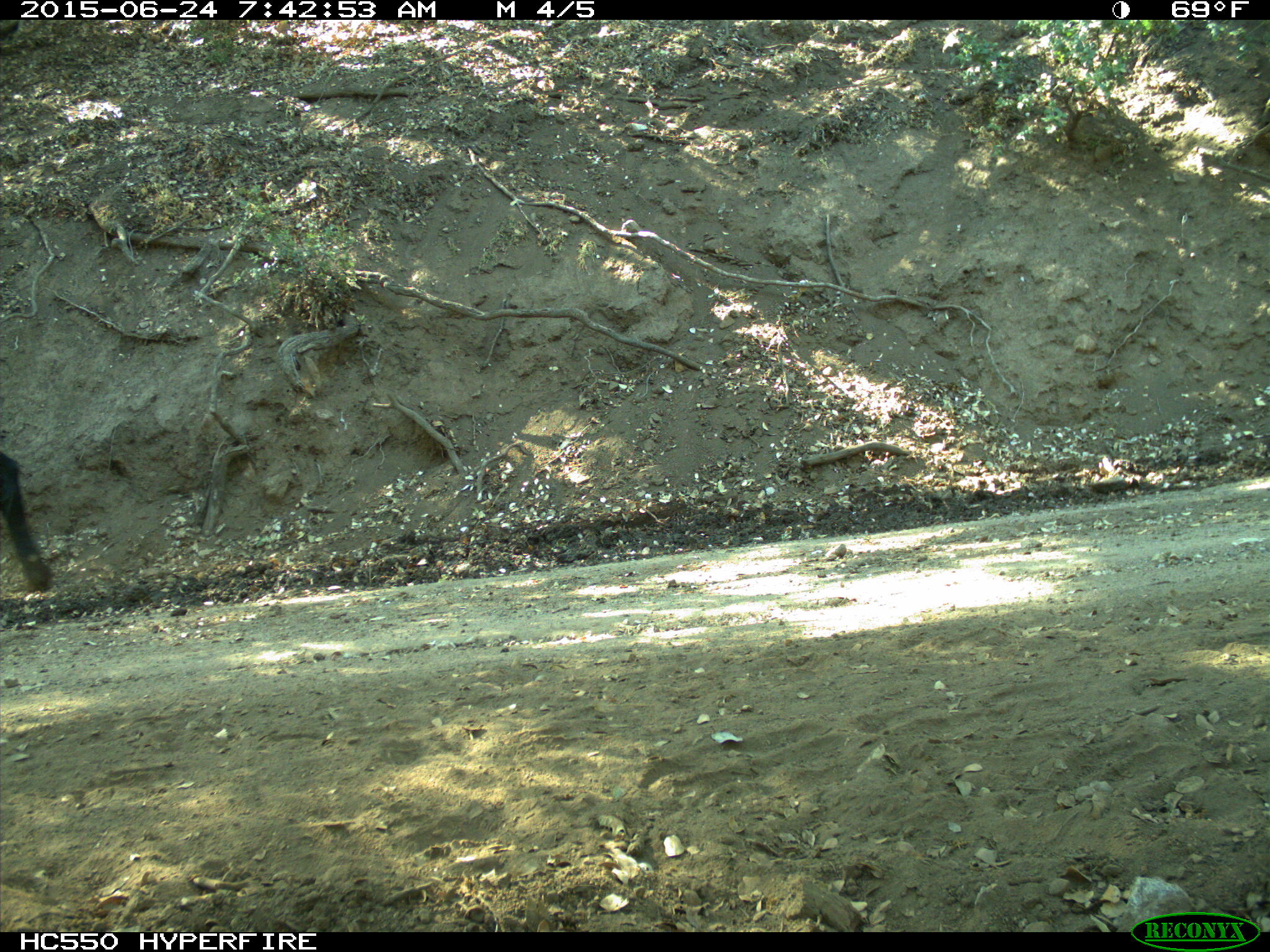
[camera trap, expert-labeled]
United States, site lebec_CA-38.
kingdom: Animalia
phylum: Chordata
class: Mammalia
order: Artiodactyla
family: Bovidae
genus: Bos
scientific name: Bos taurus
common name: domestic cow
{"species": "Bos taurus (domestic cow)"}